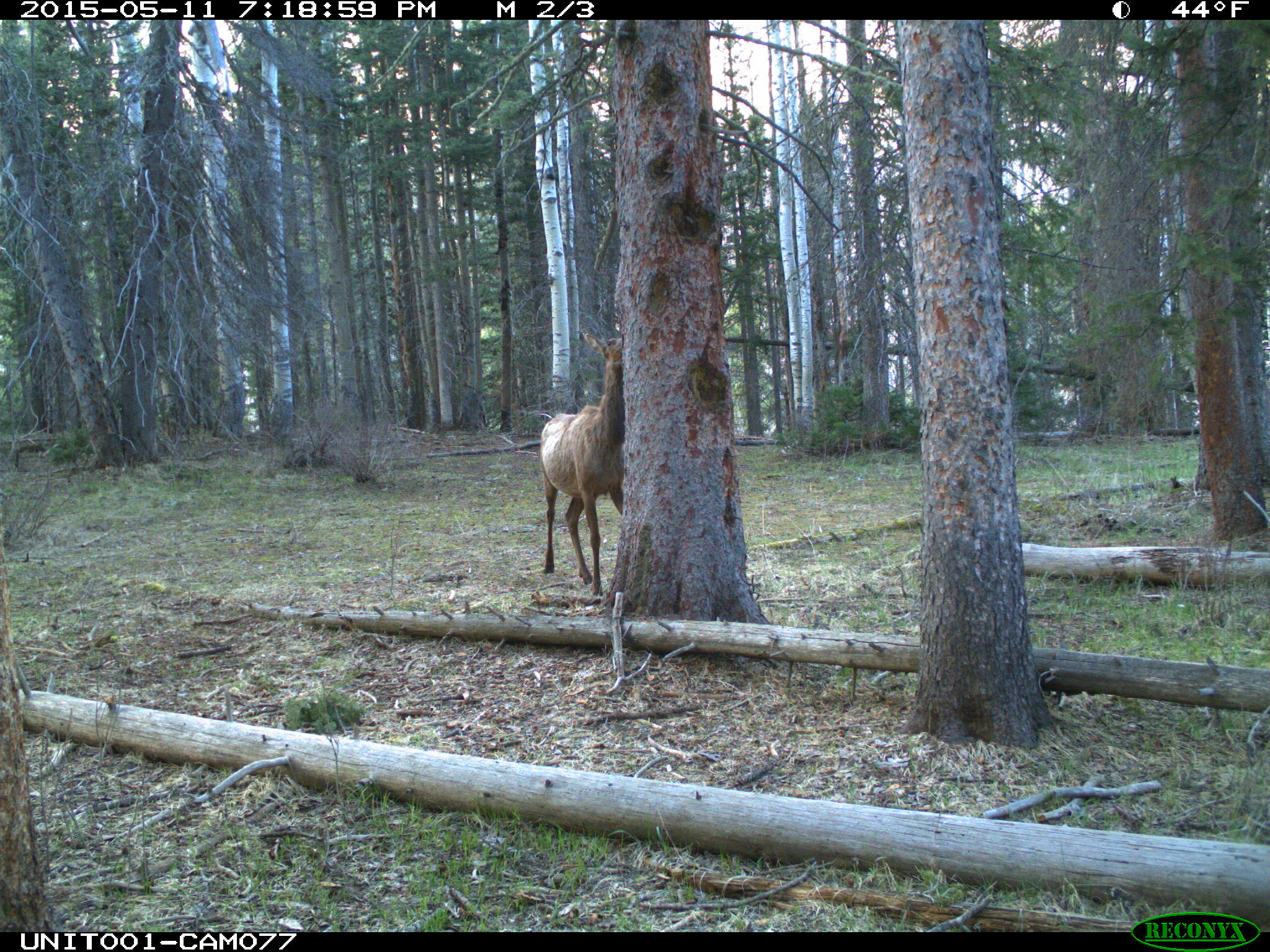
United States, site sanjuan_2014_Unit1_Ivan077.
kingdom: Animalia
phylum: Chordata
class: Mammalia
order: Artiodactyla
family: Cervidae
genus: Cervus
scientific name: Cervus elaphus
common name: red deer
Cervus elaphus (red deer).